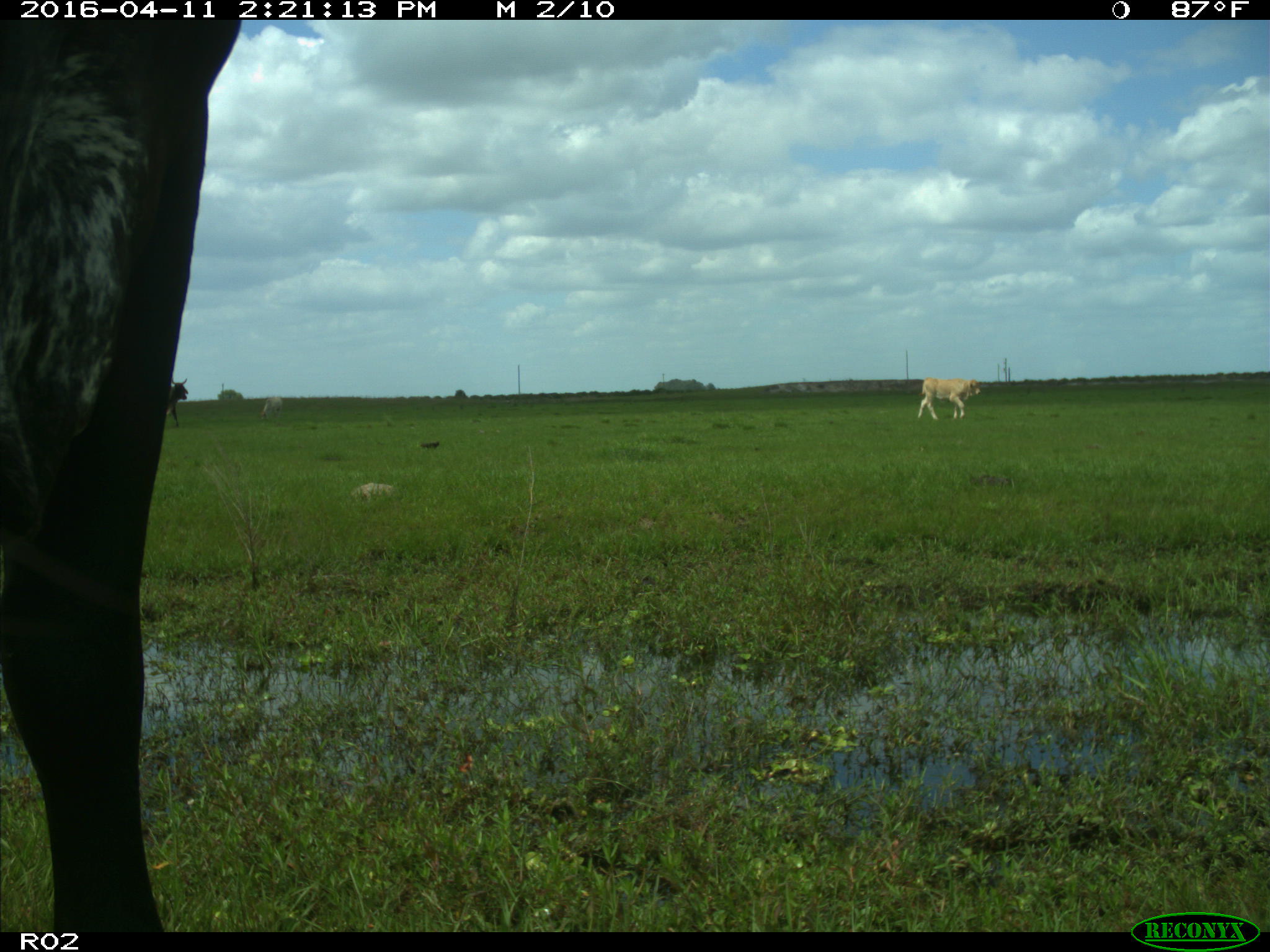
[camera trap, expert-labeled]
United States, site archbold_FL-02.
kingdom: Animalia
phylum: Chordata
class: Mammalia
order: Artiodactyla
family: Bovidae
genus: Bos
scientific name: Bos taurus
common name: domestic cow